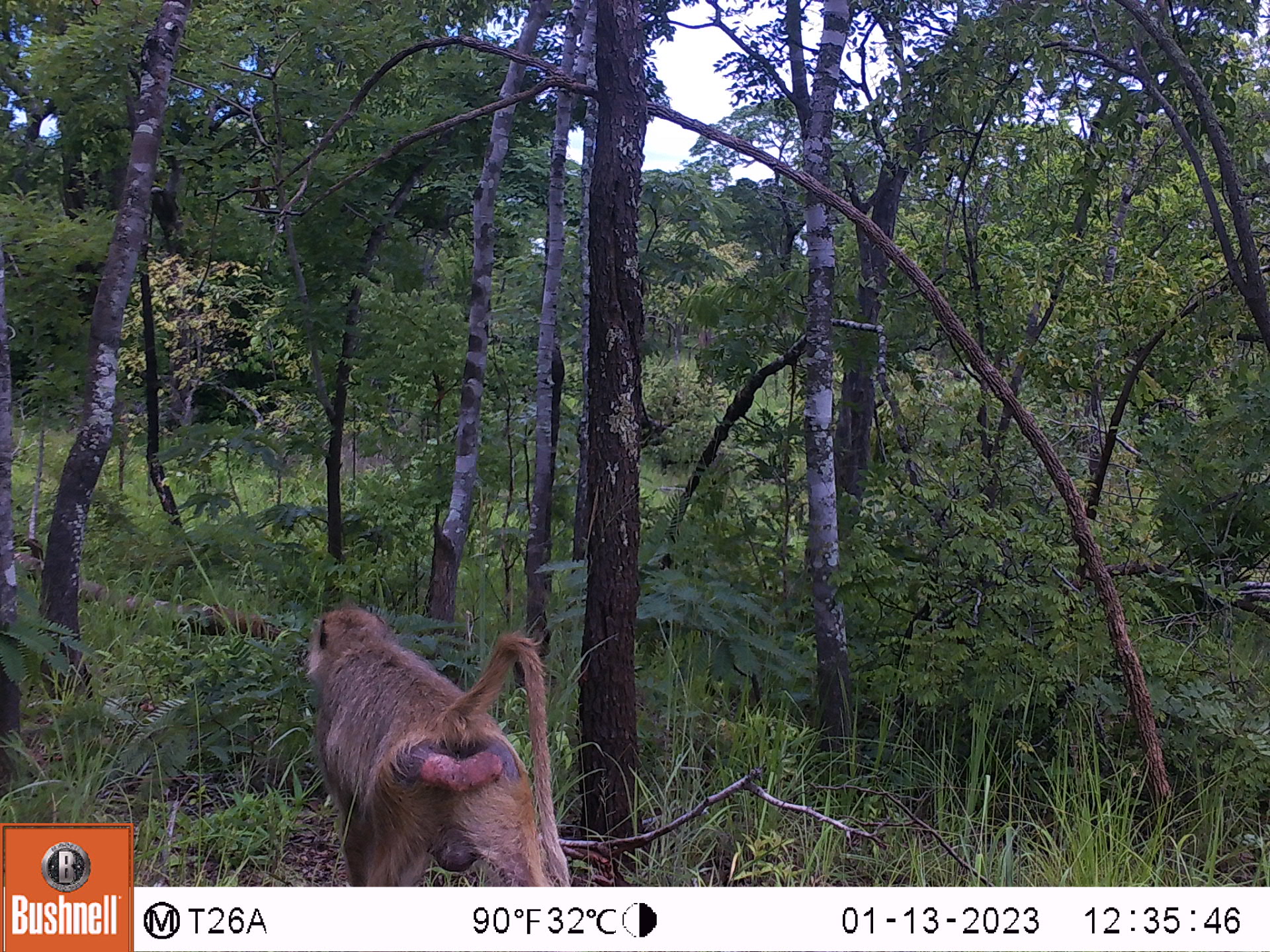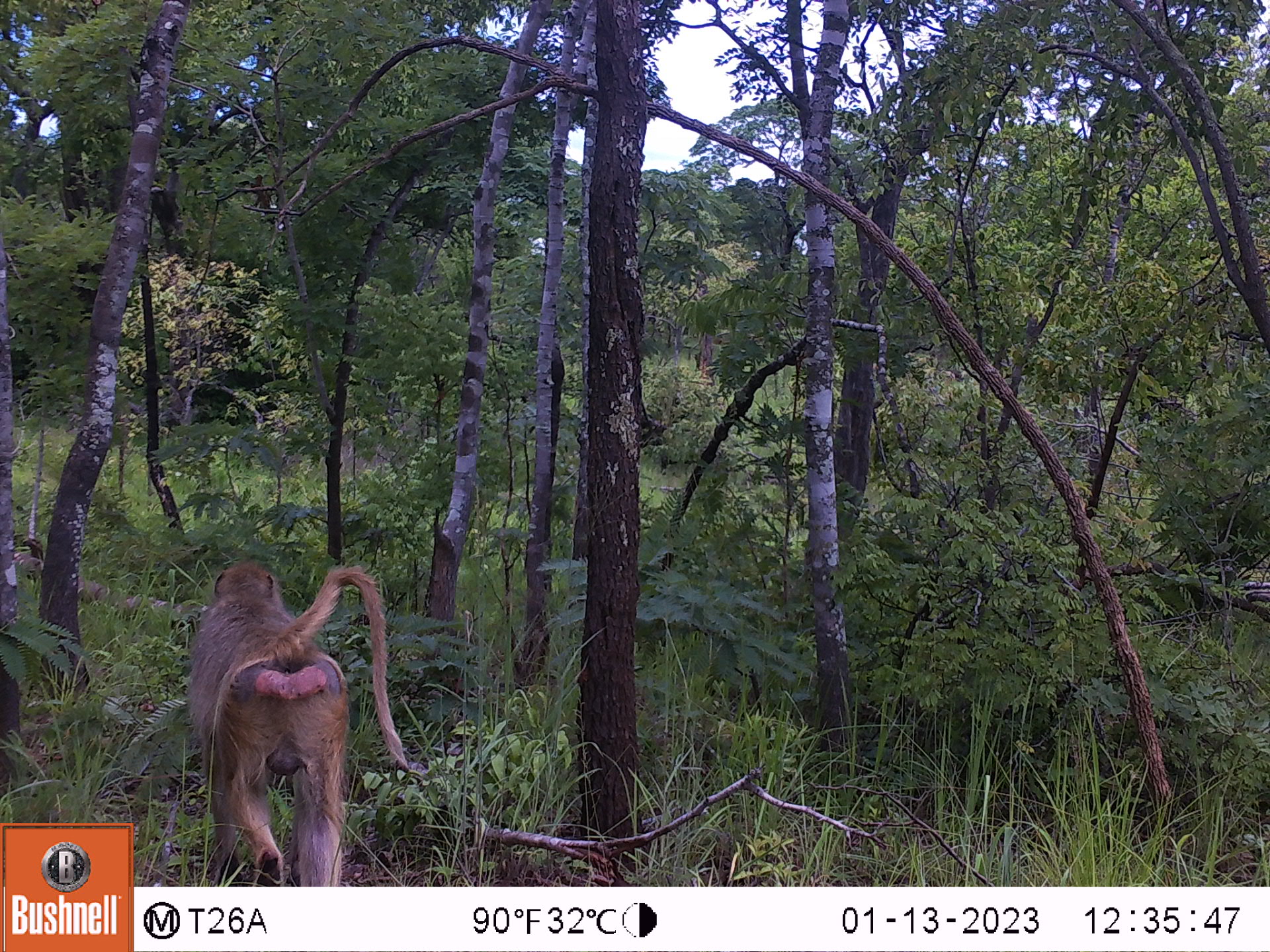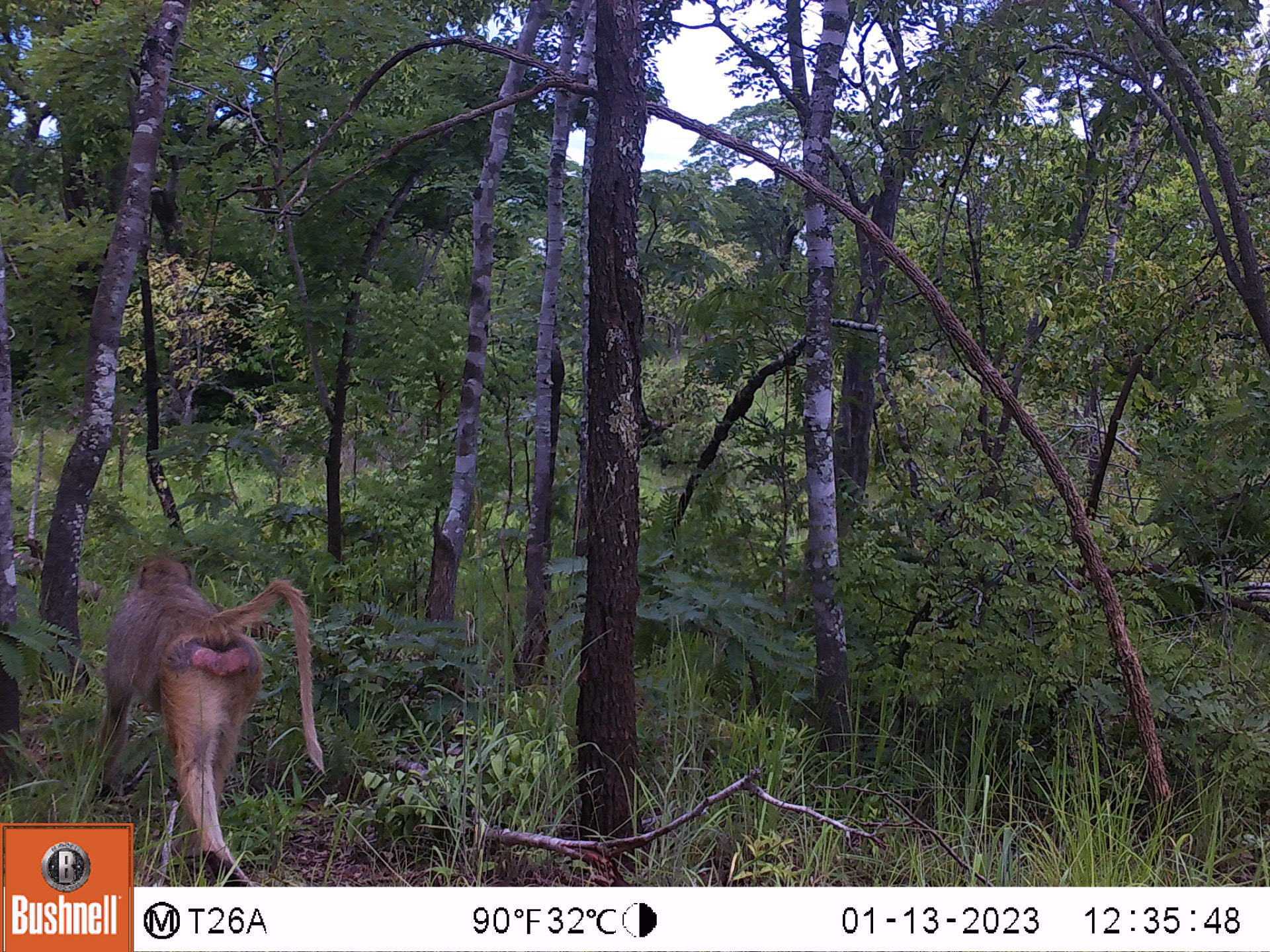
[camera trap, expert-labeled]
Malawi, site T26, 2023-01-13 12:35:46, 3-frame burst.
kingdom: Animalia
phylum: Chordata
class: Mammalia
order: Primates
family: Cercopithecidae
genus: Papio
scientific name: Papio cynocephalus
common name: yellow baboon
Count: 1.